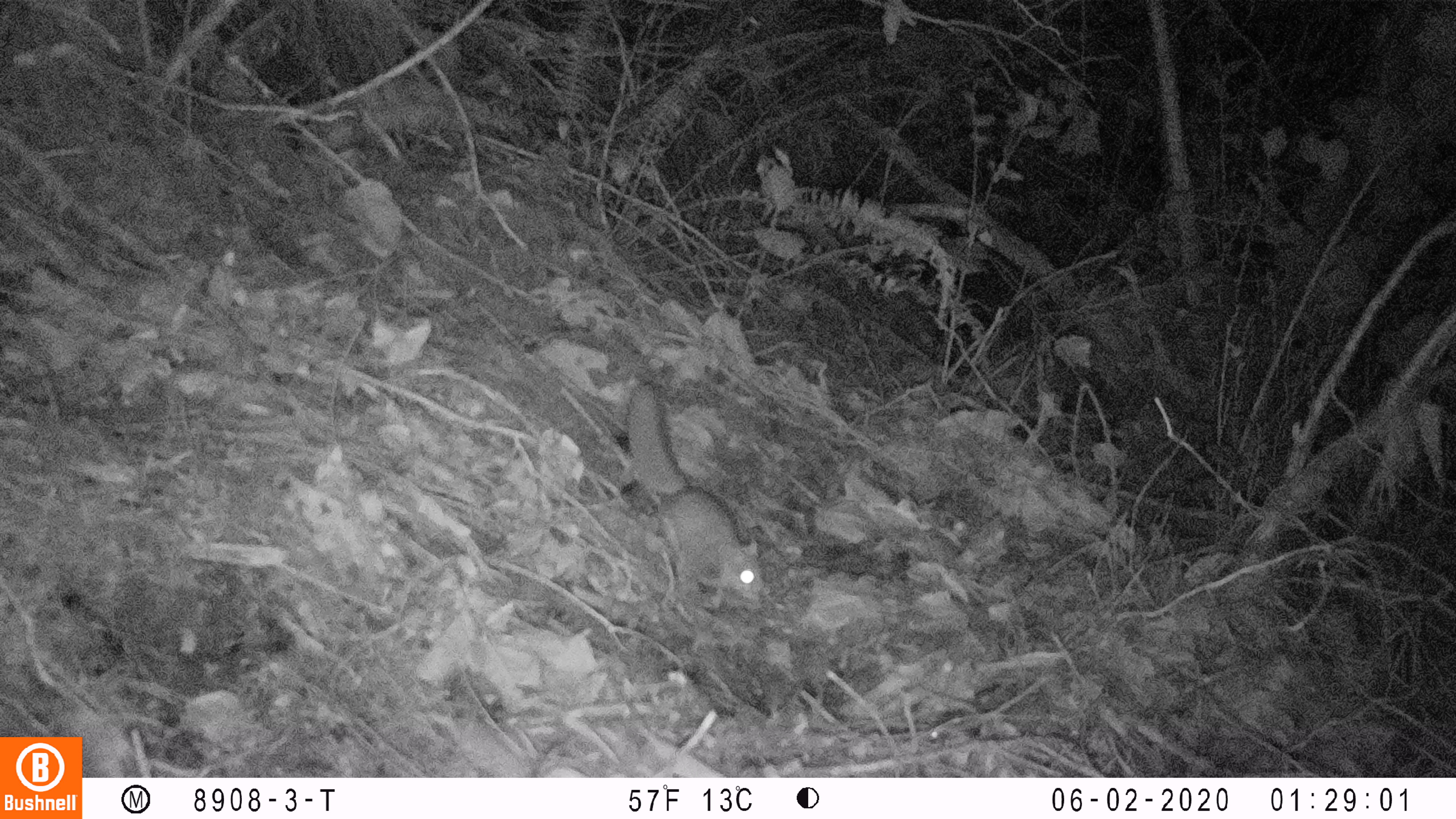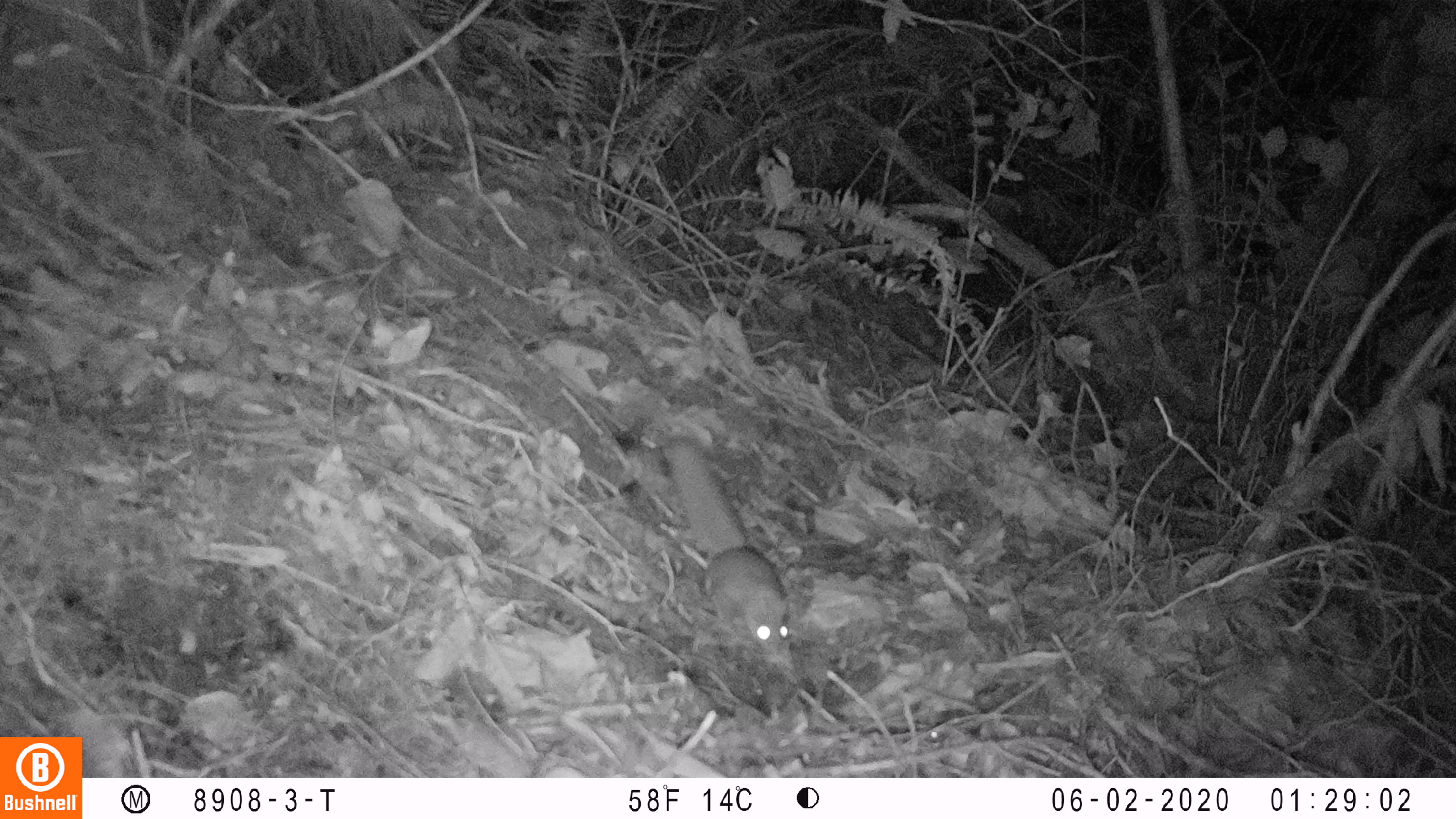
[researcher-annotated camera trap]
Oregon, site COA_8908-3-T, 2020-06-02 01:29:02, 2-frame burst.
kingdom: Animalia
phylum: Chordata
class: Mammalia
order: Rodentia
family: Sciuridae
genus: Glaucomys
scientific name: Glaucomys oregonensis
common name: humboldt's flying squirrel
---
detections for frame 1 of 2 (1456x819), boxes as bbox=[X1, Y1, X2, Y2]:
humboldt's flying squirrel: bbox=[615, 374, 779, 610]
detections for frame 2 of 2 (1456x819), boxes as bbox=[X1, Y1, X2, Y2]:
humboldt's flying squirrel: bbox=[651, 418, 799, 668]